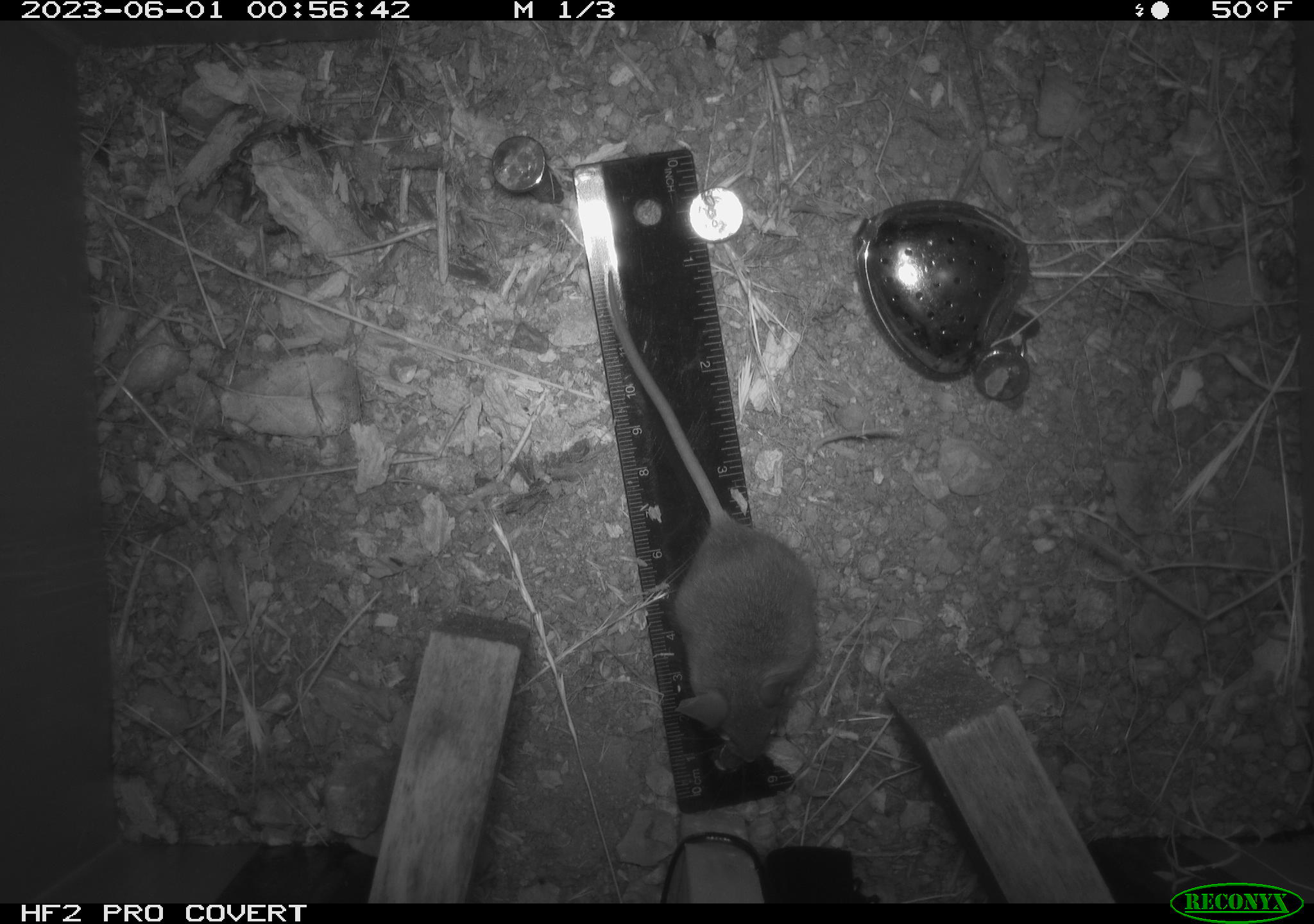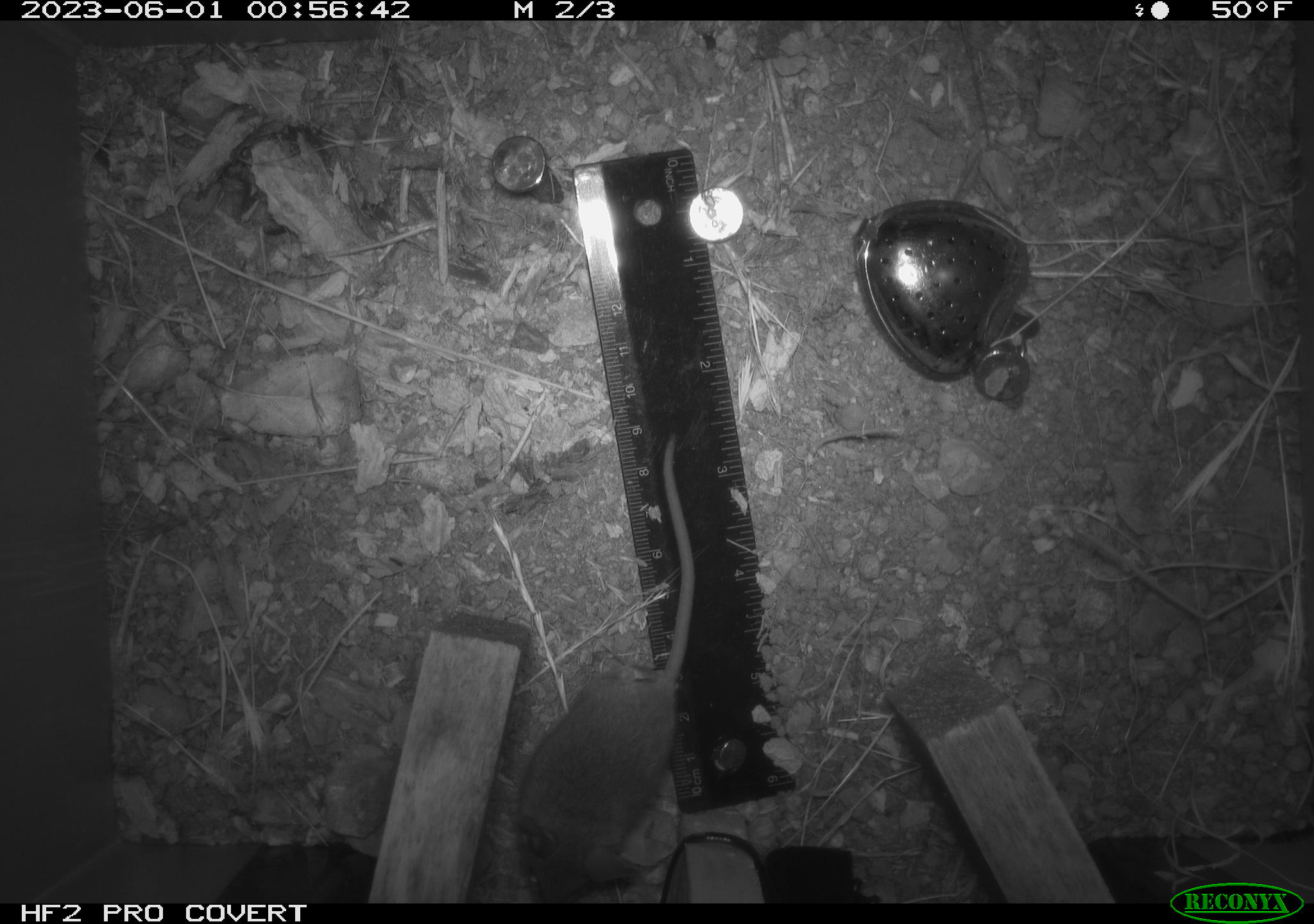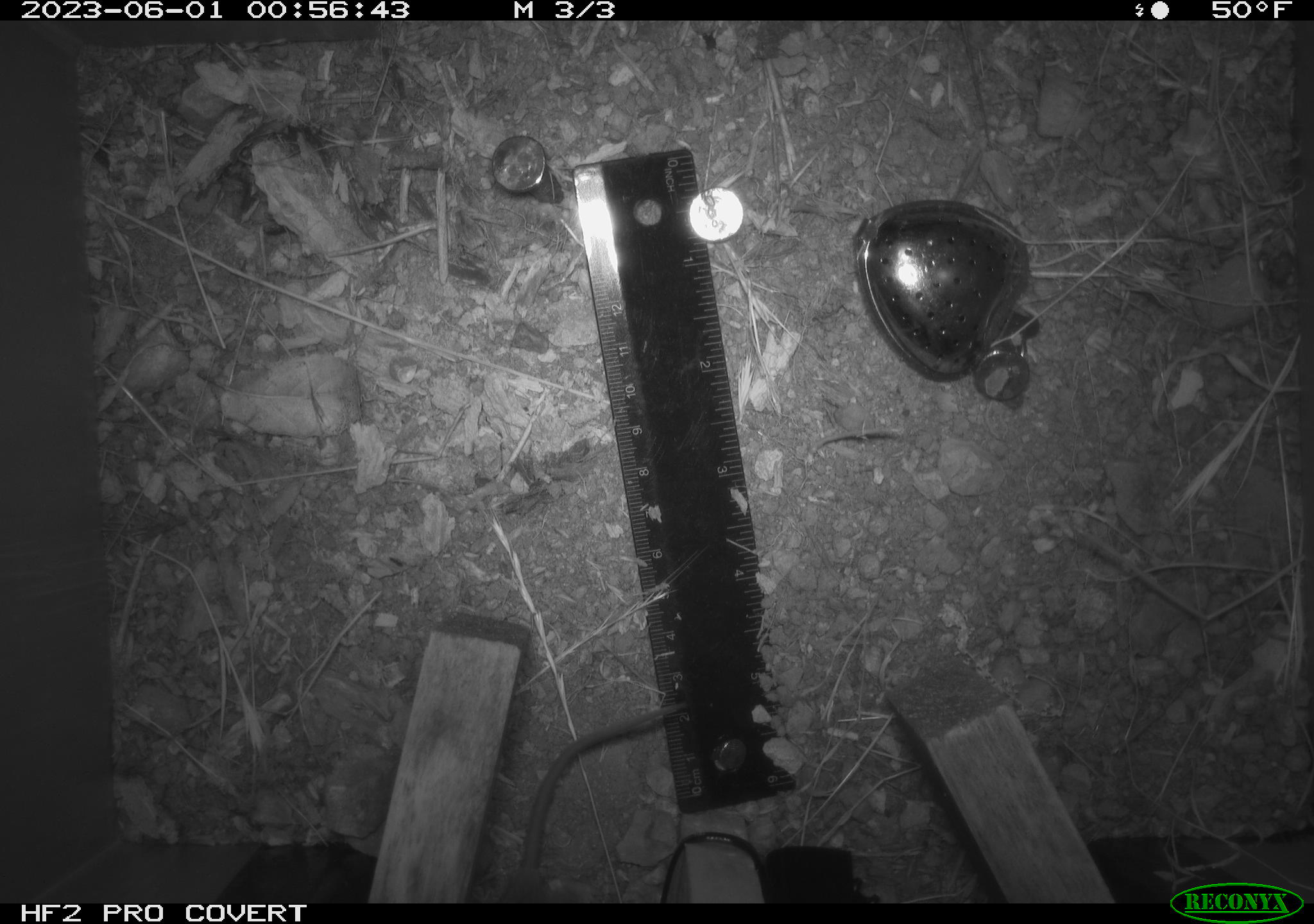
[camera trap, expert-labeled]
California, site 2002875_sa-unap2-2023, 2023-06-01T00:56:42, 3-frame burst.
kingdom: Animalia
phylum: Chordata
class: Mammalia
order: Rodentia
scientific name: Rodentia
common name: mouse species